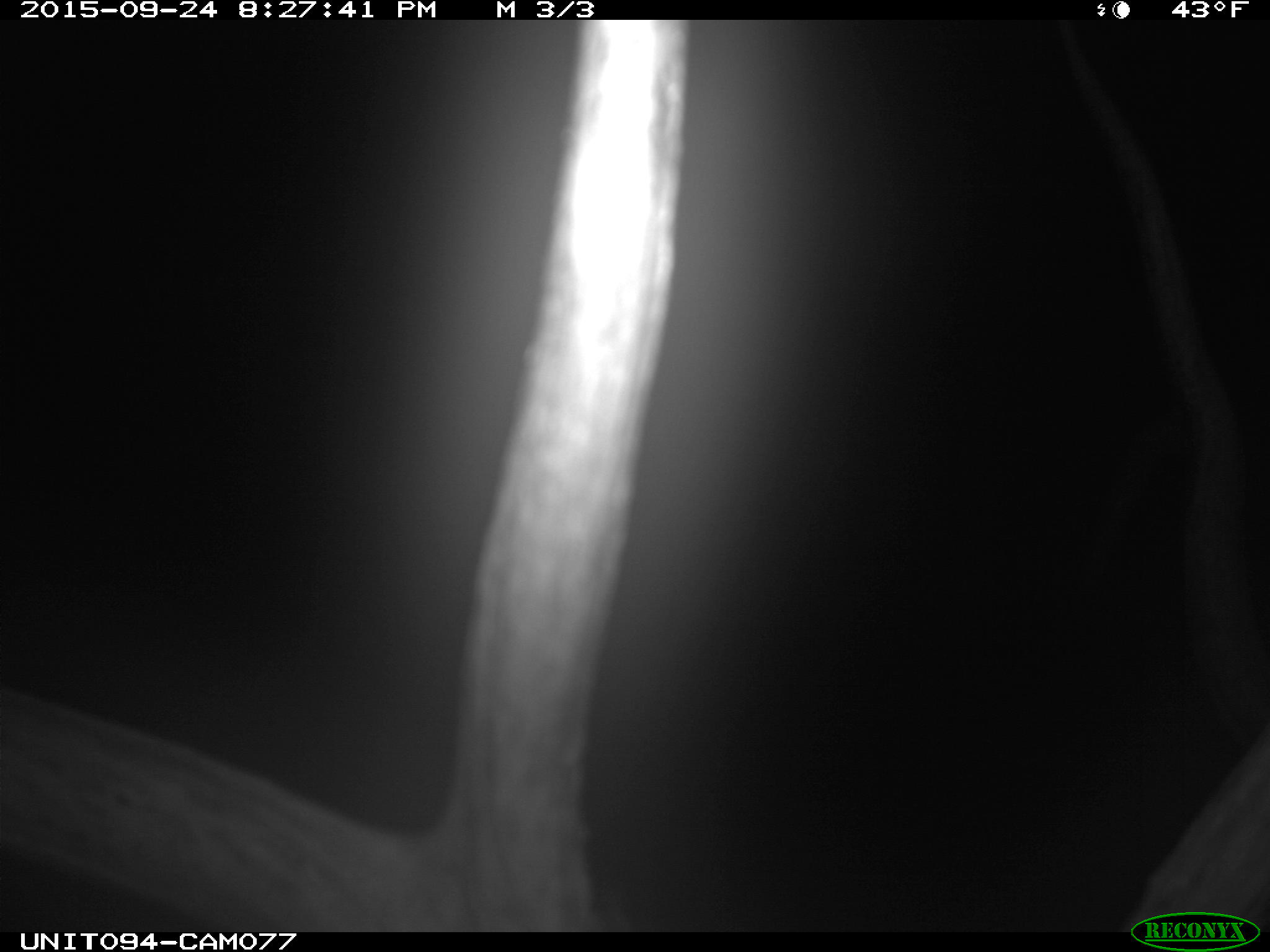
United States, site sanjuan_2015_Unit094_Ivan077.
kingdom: Animalia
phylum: Chordata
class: Mammalia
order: Artiodactyla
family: Cervidae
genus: Cervus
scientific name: Cervus elaphus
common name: red deer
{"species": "Cervus elaphus (red deer)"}